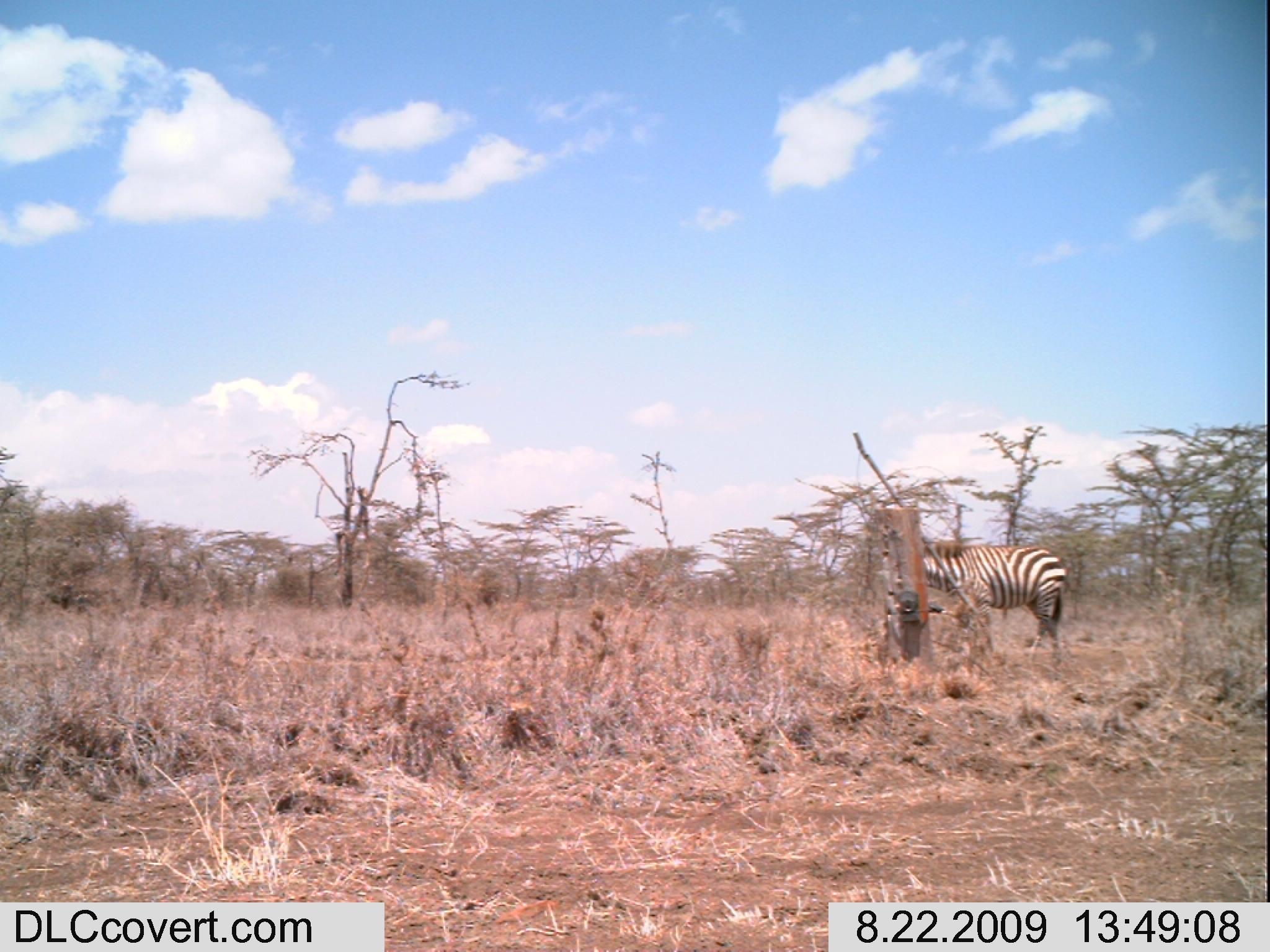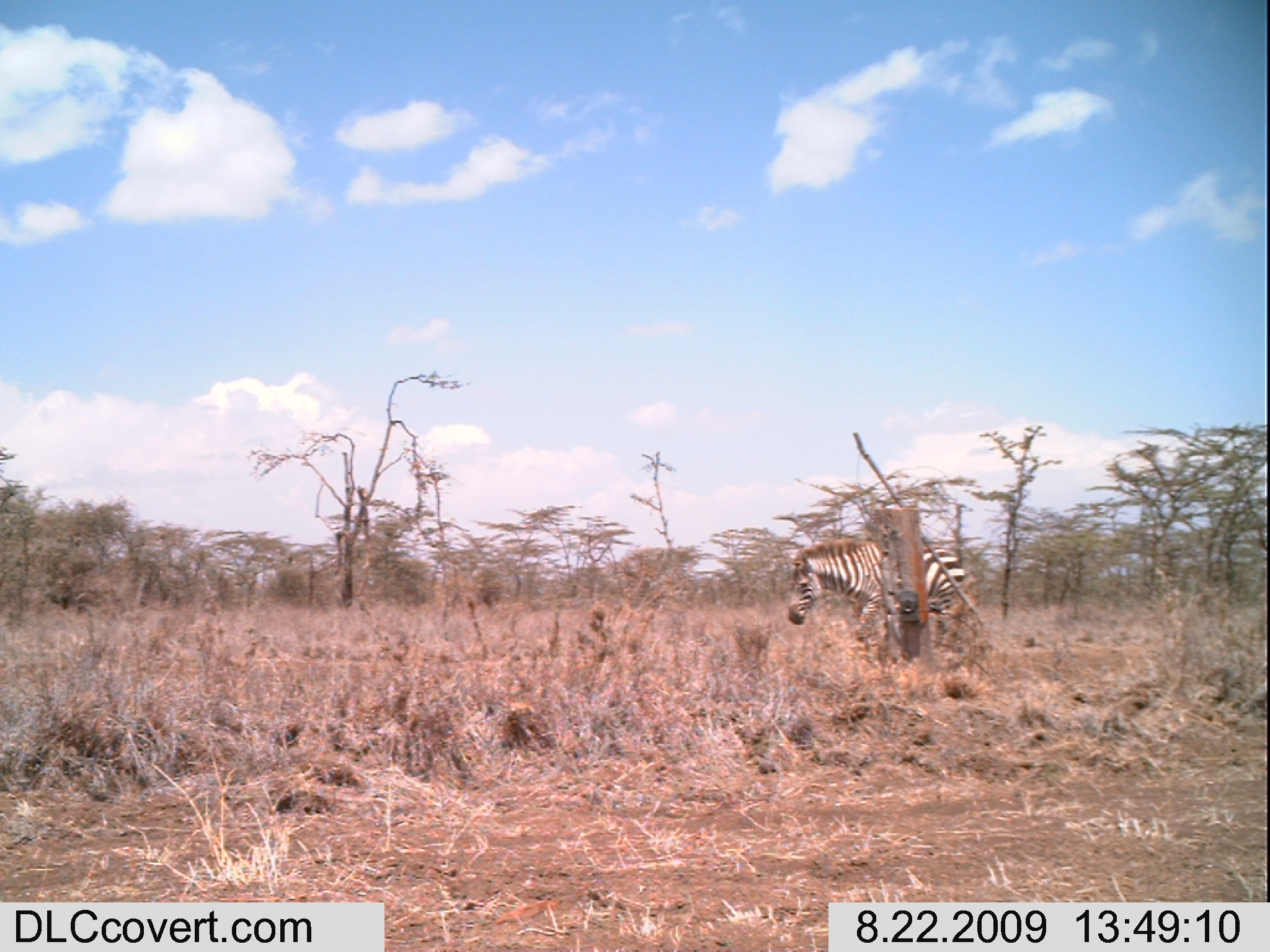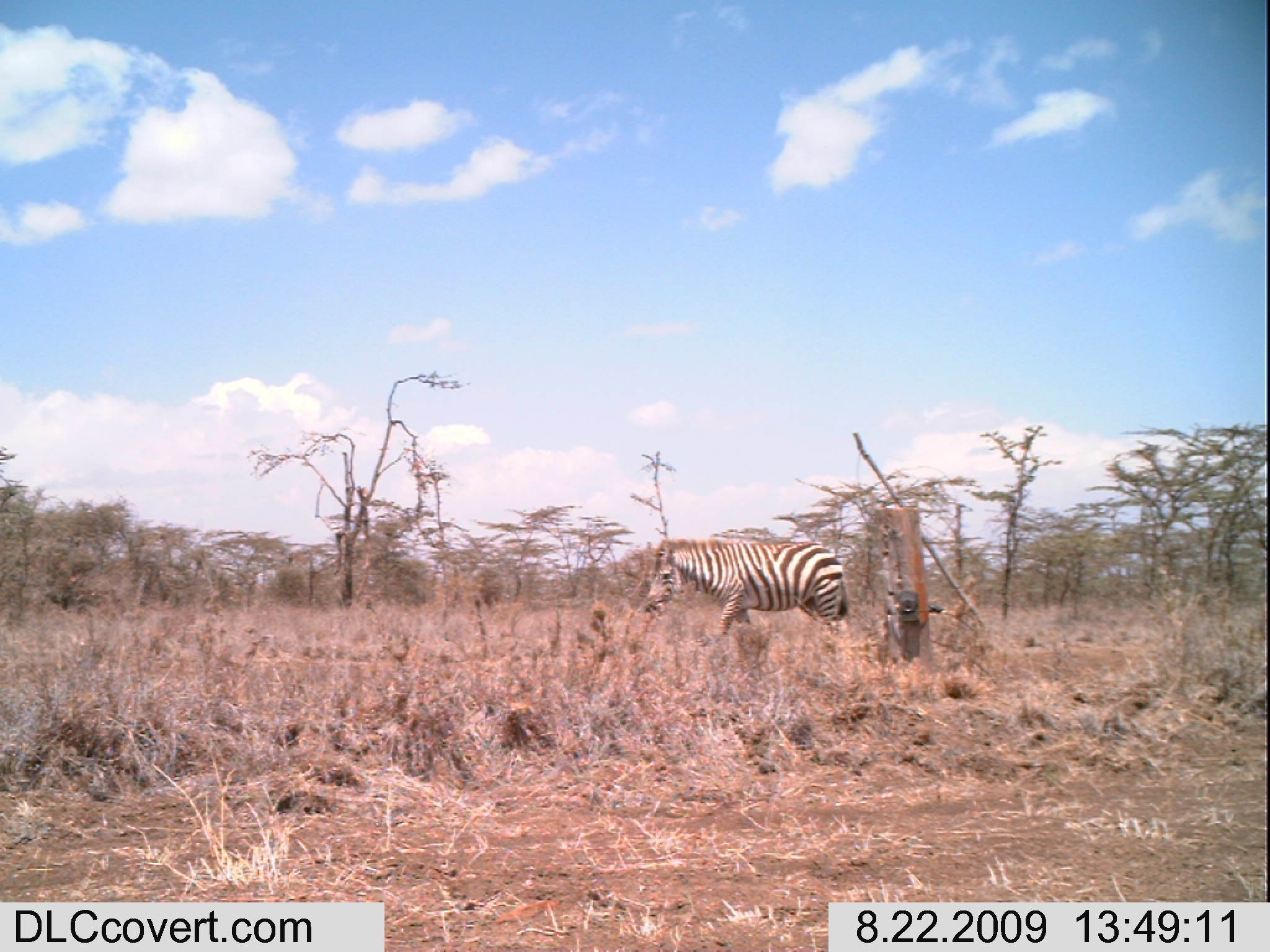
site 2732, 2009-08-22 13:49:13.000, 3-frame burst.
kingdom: Animalia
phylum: Chordata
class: Mammalia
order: Perissodactyla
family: Equidae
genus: Equus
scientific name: Equus quagga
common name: plains zebra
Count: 1.